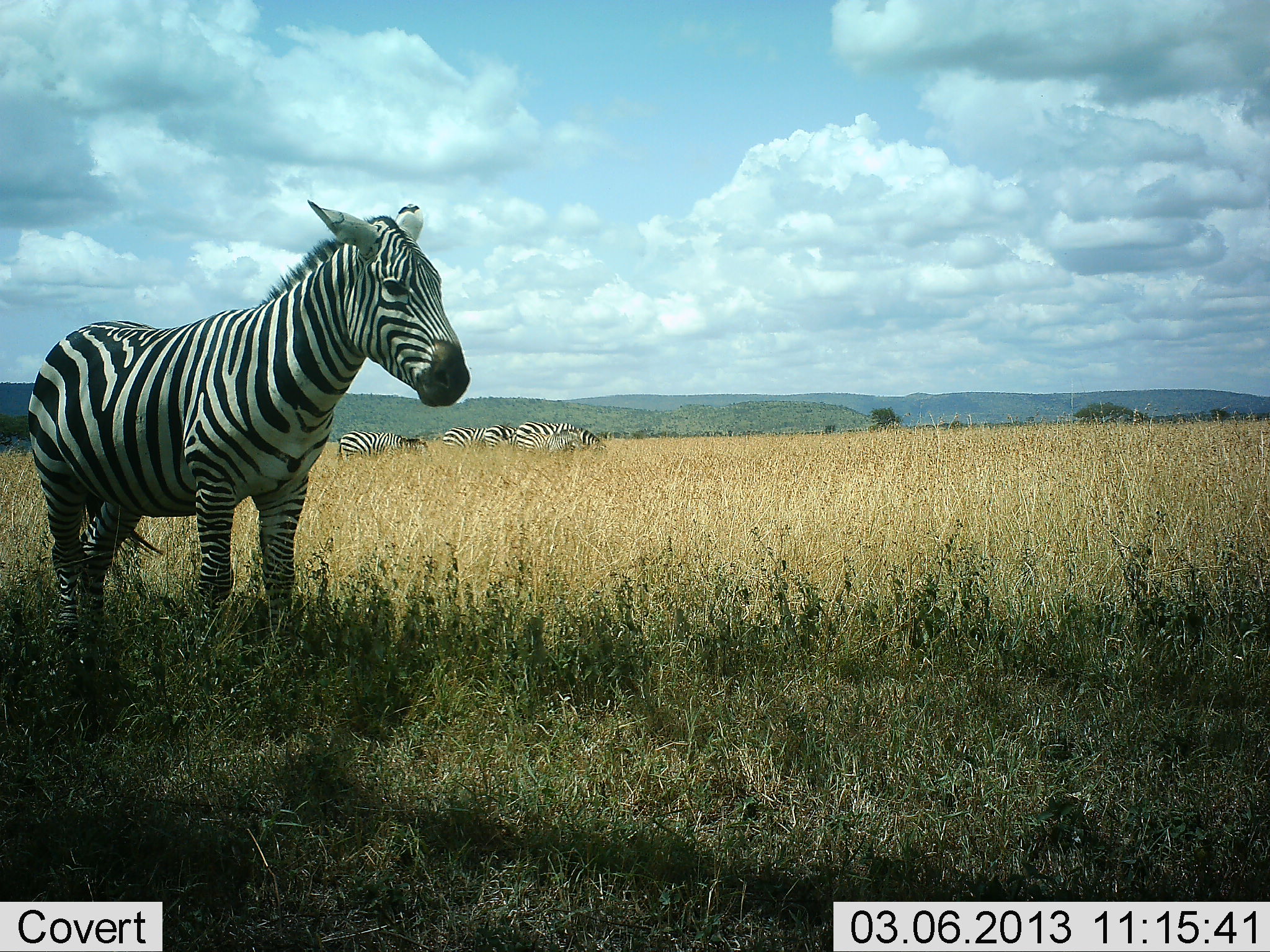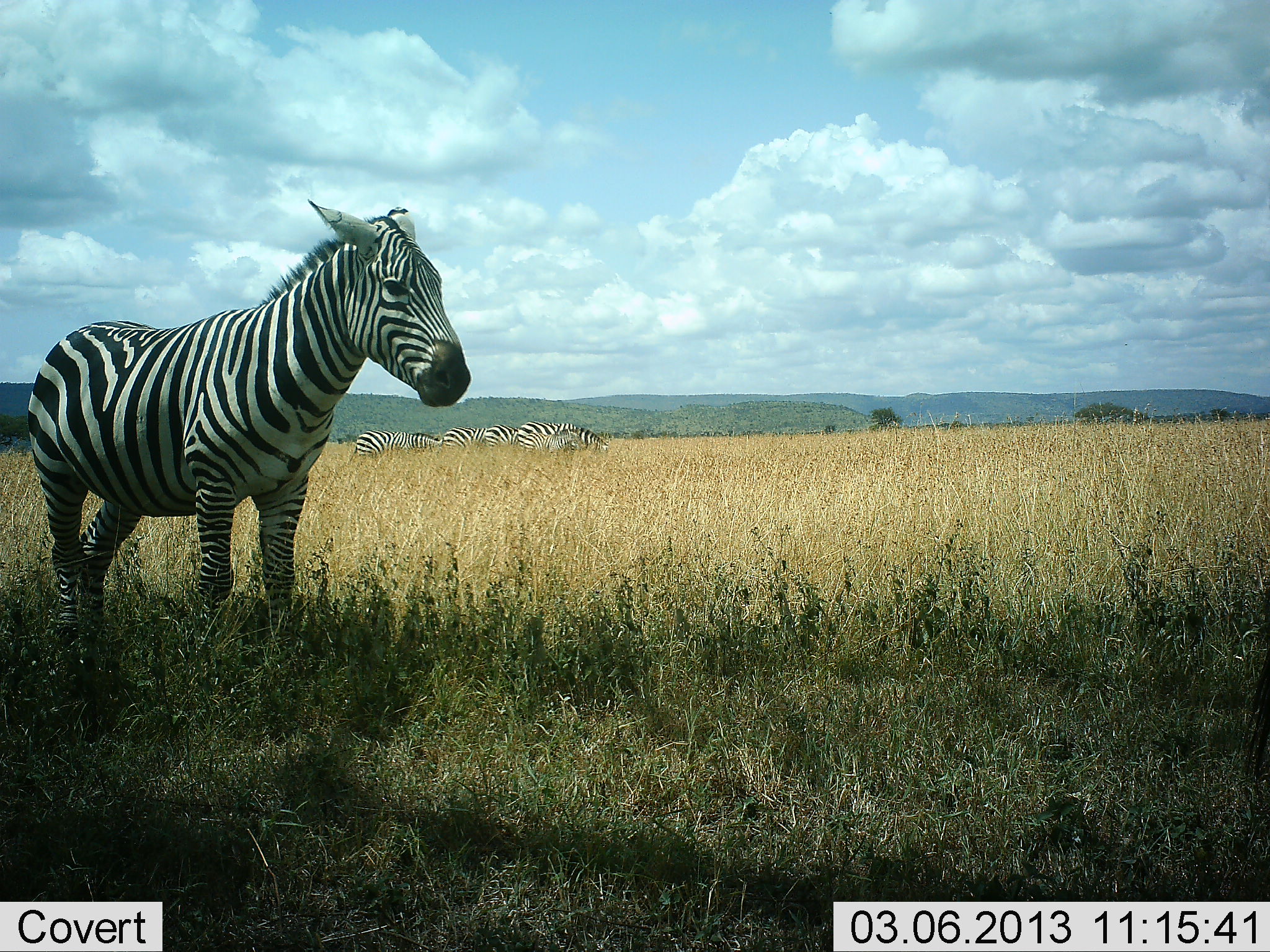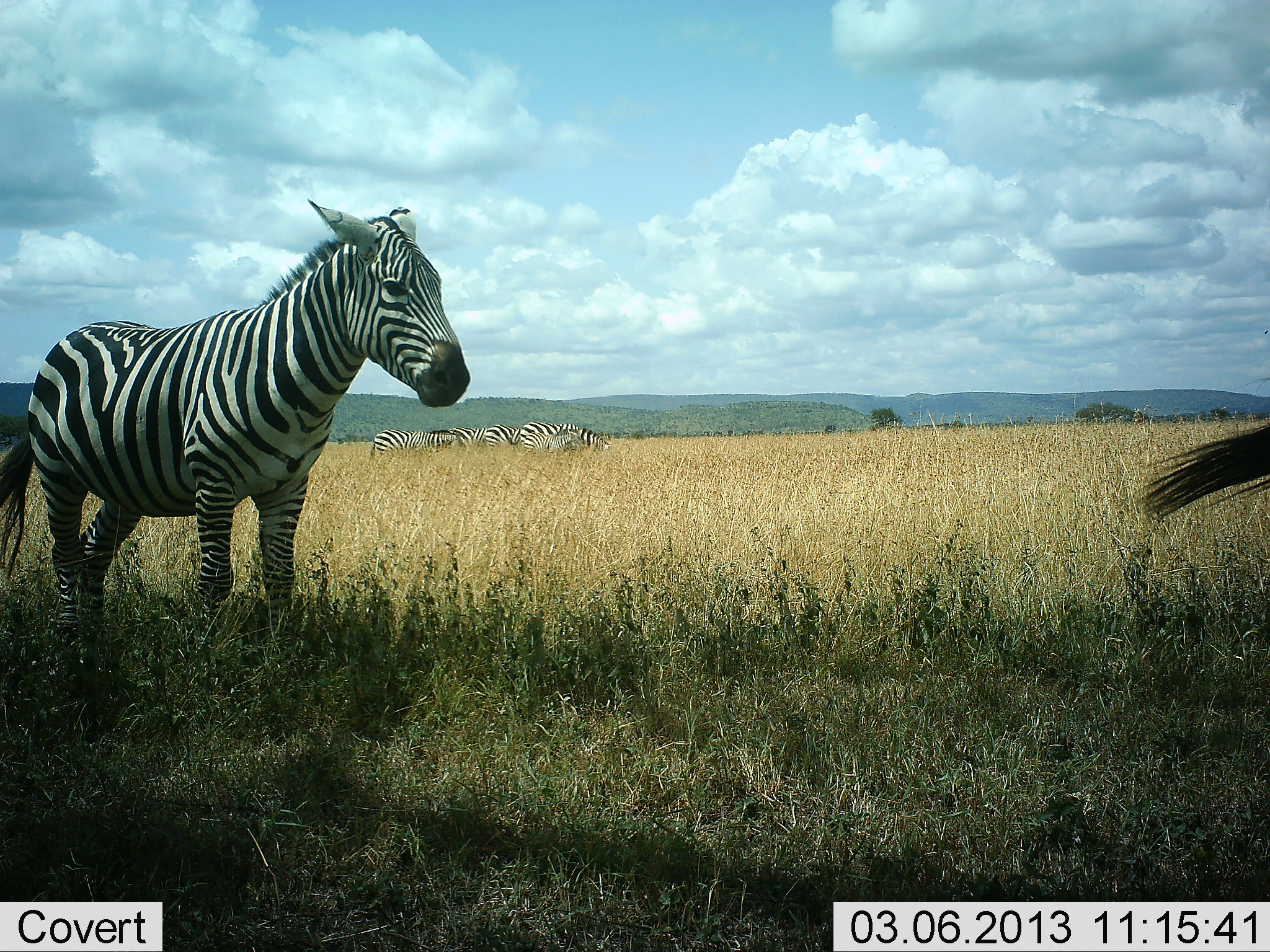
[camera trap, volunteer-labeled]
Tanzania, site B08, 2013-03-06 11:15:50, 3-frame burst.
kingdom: Animalia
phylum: Chordata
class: Mammalia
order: Perissodactyla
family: Equidae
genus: Equus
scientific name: Equus quagga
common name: plains zebra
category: zebra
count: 6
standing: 87%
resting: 7%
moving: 27%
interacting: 0%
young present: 20%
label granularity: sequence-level